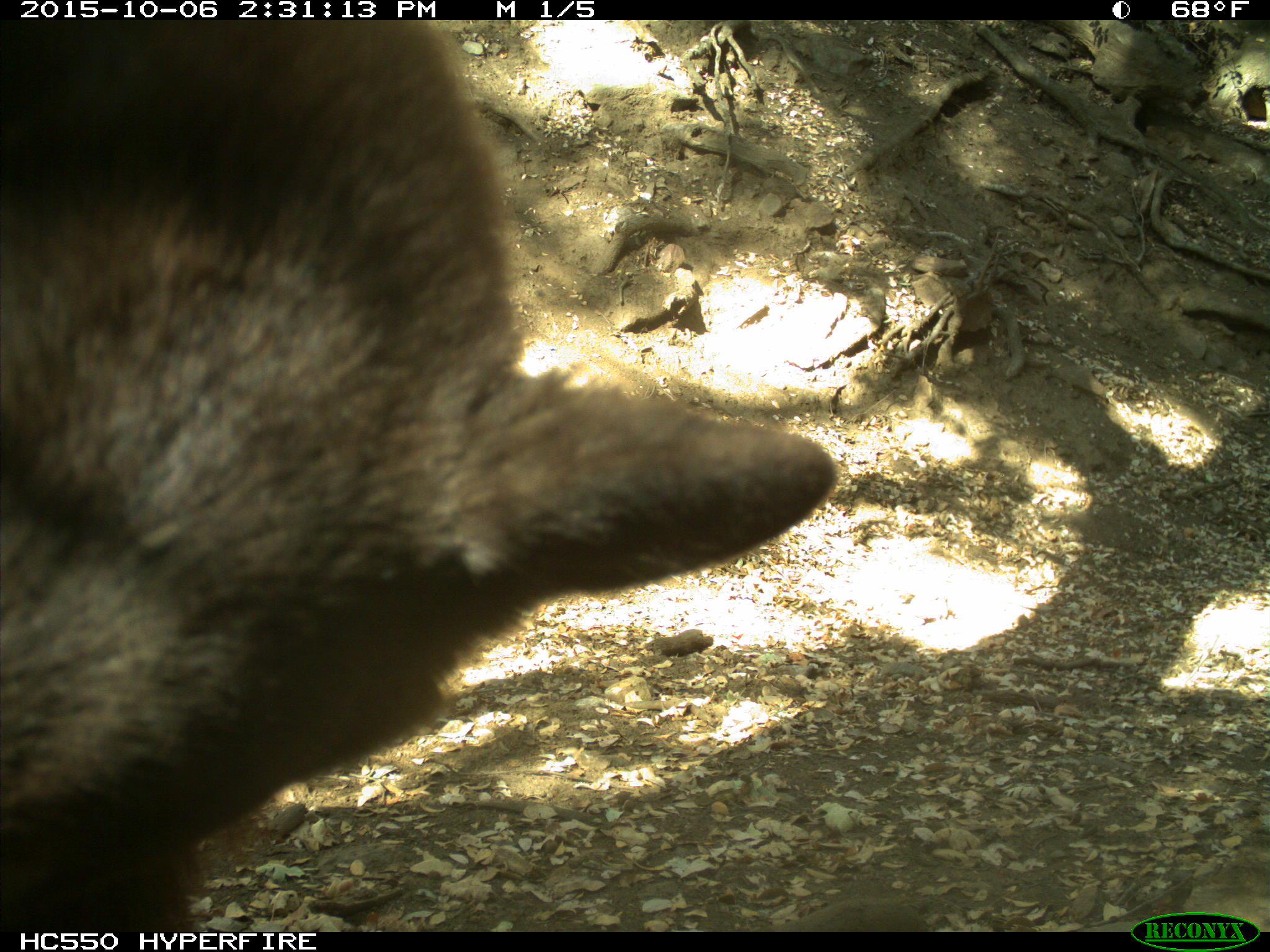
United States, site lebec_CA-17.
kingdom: Animalia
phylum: Chordata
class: Mammalia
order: Carnivora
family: Ursidae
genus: Ursus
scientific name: Ursus americanus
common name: american black bear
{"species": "Ursus americanus (american black bear)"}